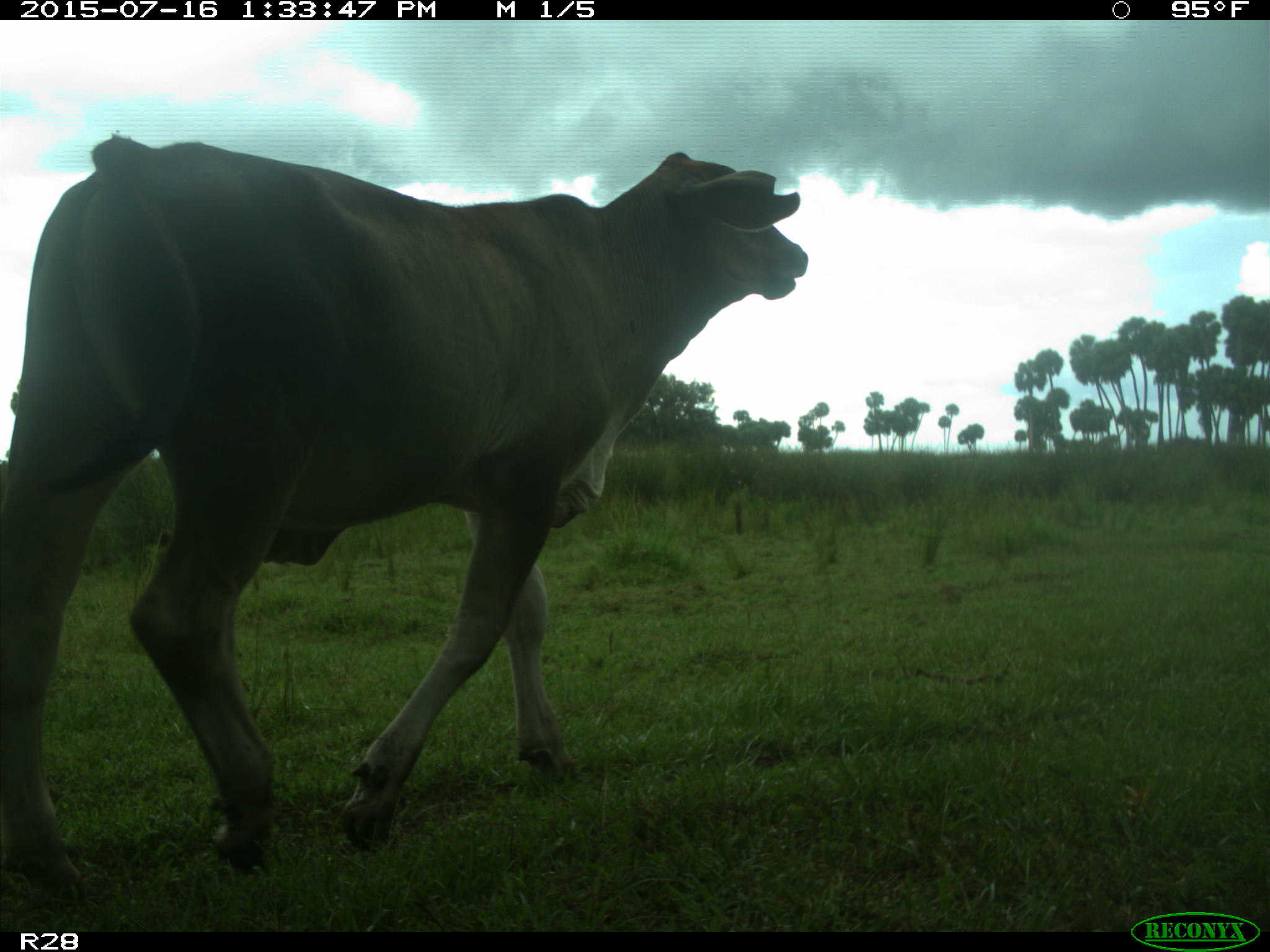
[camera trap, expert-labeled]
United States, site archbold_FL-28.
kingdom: Animalia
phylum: Chordata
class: Mammalia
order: Artiodactyla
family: Bovidae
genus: Bos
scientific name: Bos taurus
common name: domestic cow